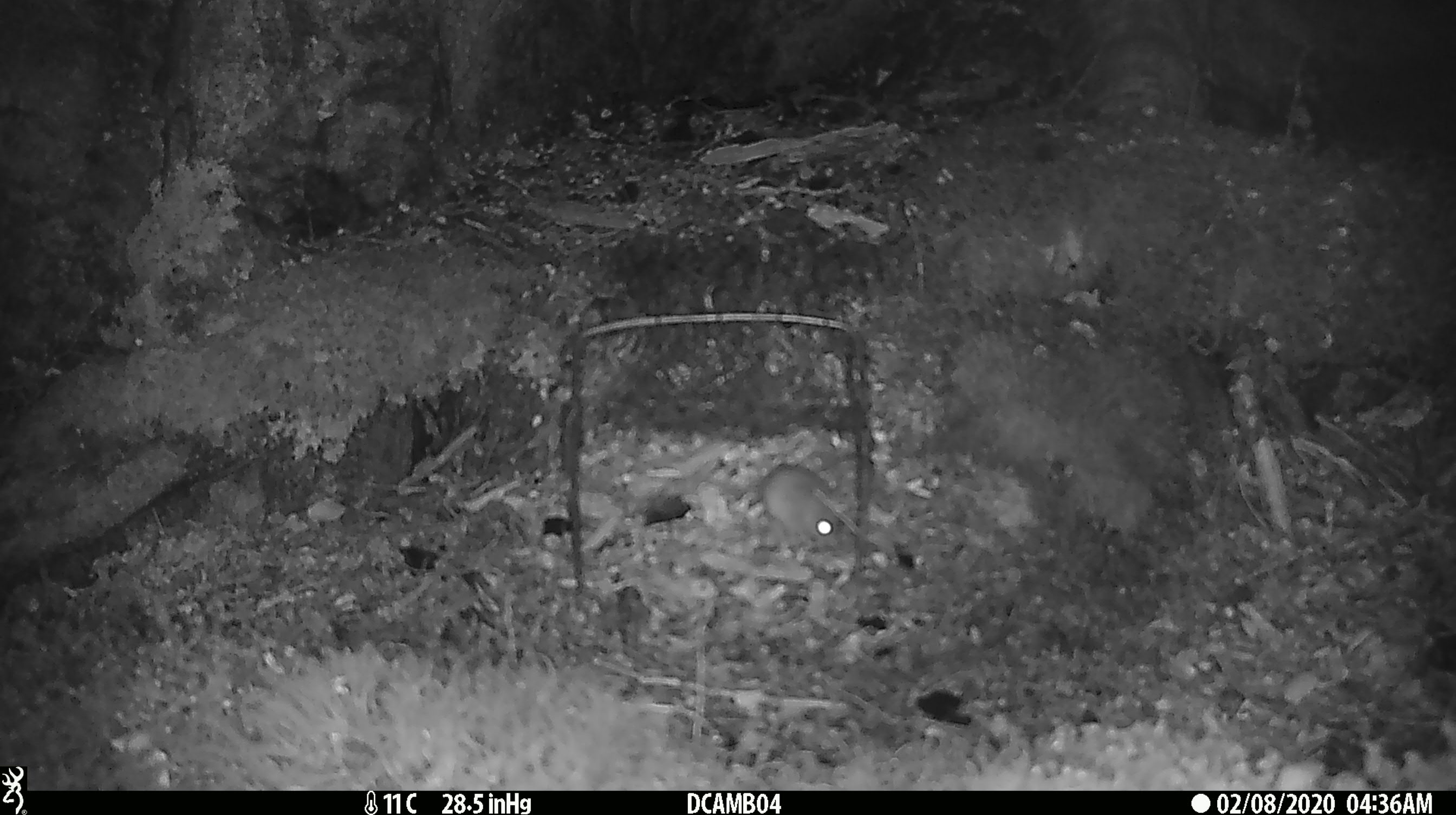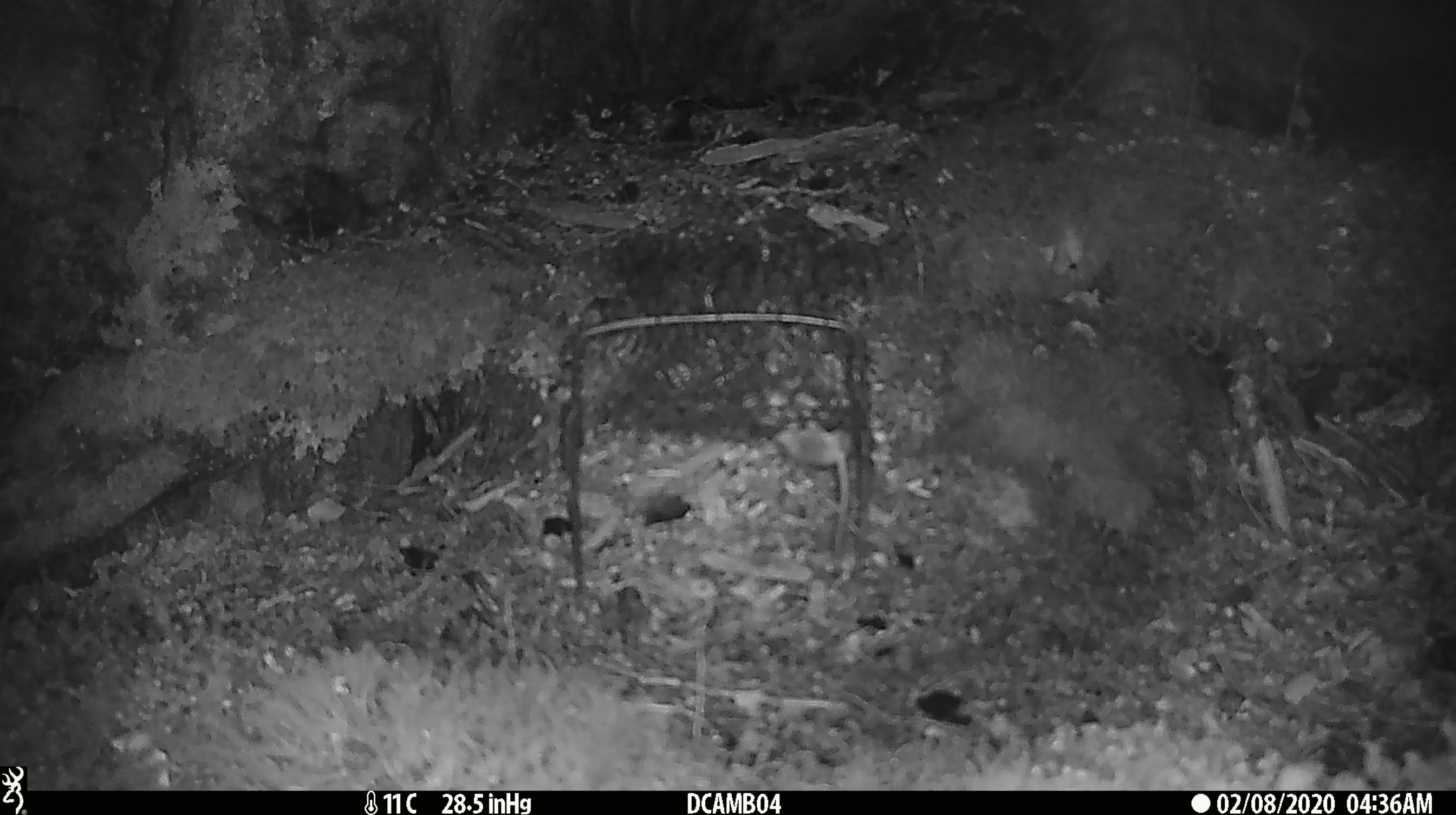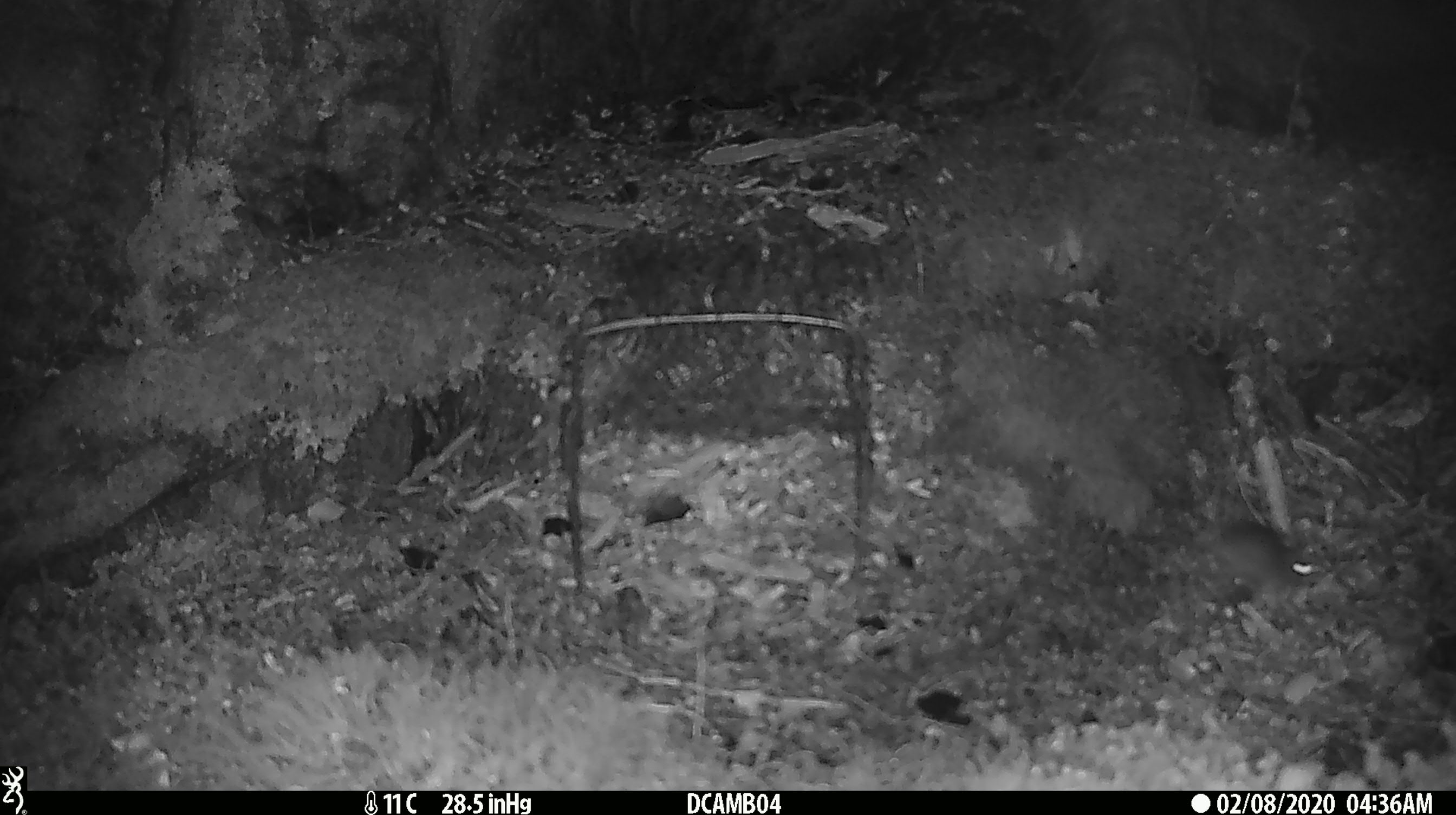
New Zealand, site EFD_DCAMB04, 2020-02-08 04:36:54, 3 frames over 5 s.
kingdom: Animalia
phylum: Chordata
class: Mammalia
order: Rodentia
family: Muridae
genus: Mus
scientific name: Mus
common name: mouse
Mouse (Mus).